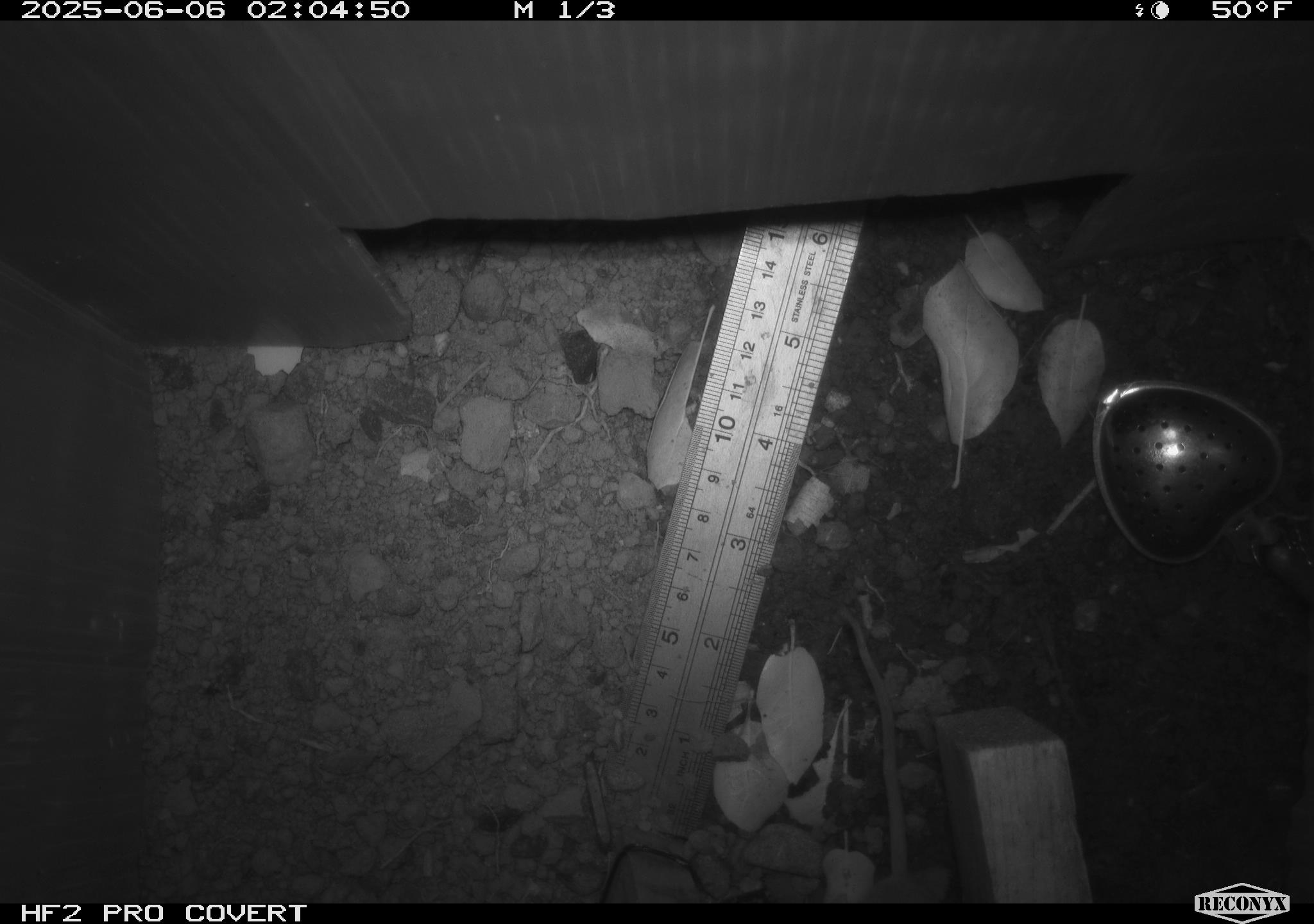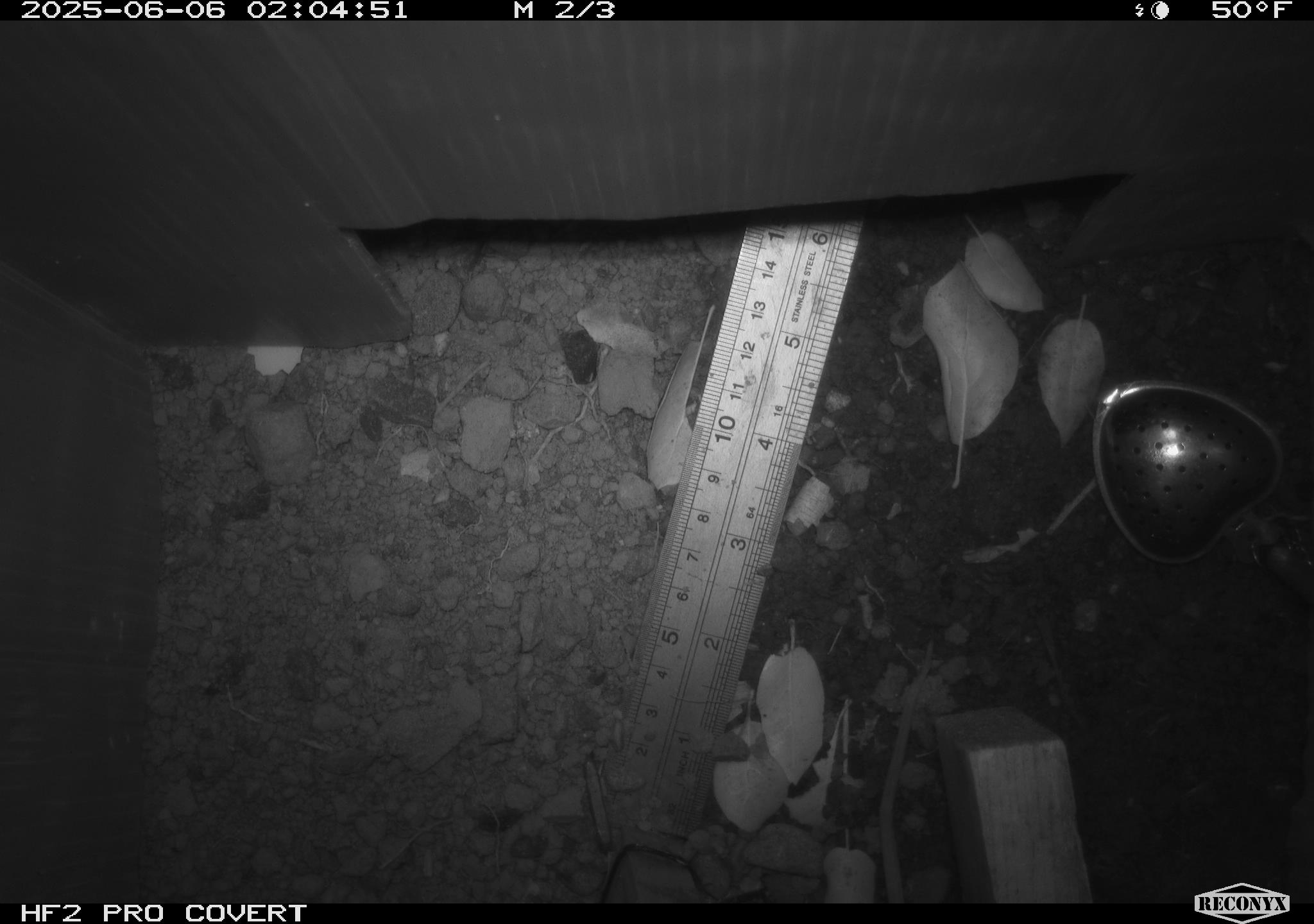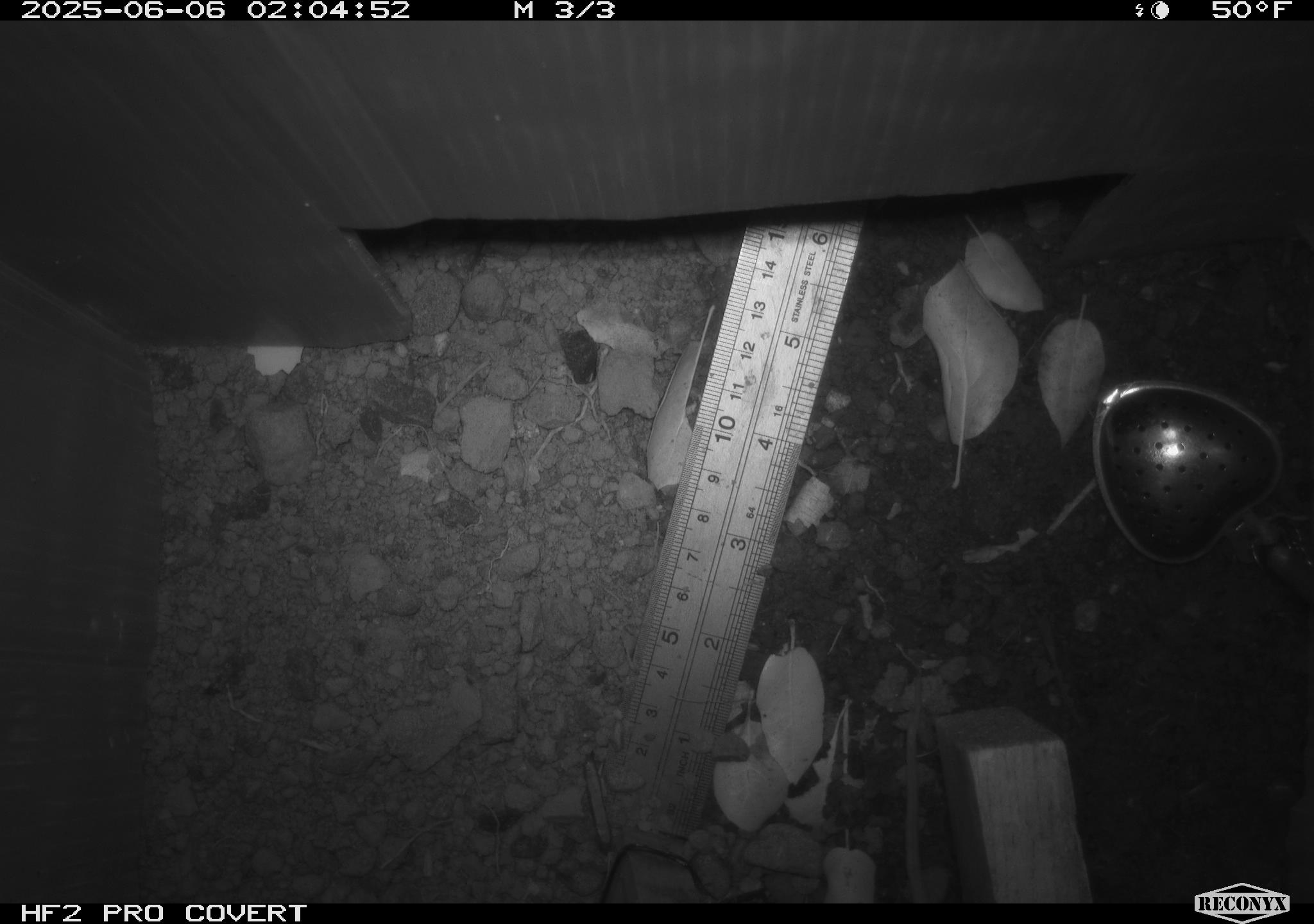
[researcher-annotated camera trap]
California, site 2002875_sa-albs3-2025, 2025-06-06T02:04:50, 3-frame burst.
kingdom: Animalia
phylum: Chordata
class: Mammalia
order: Rodentia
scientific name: Rodentia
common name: mouse species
Mouse species (Rodentia).